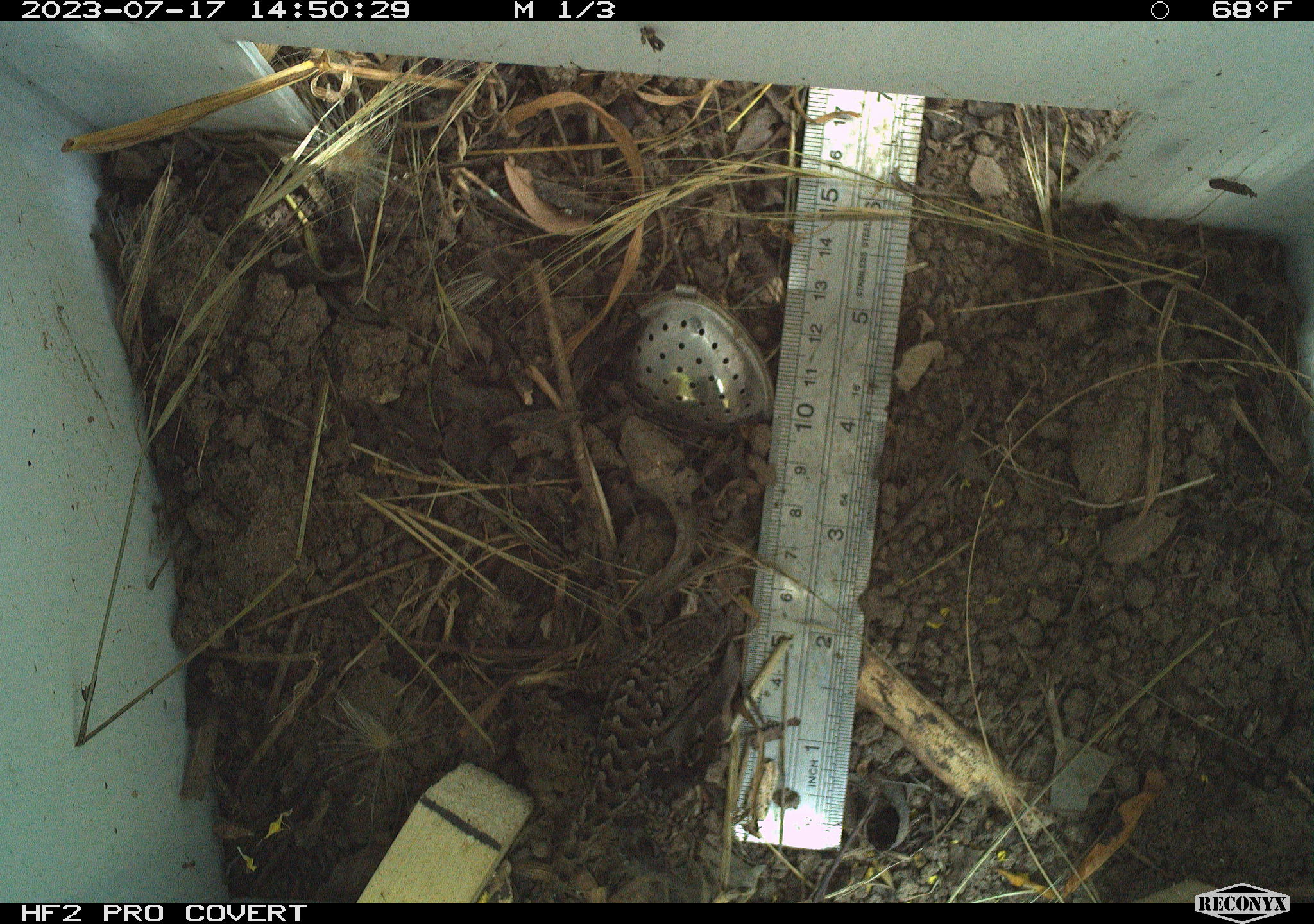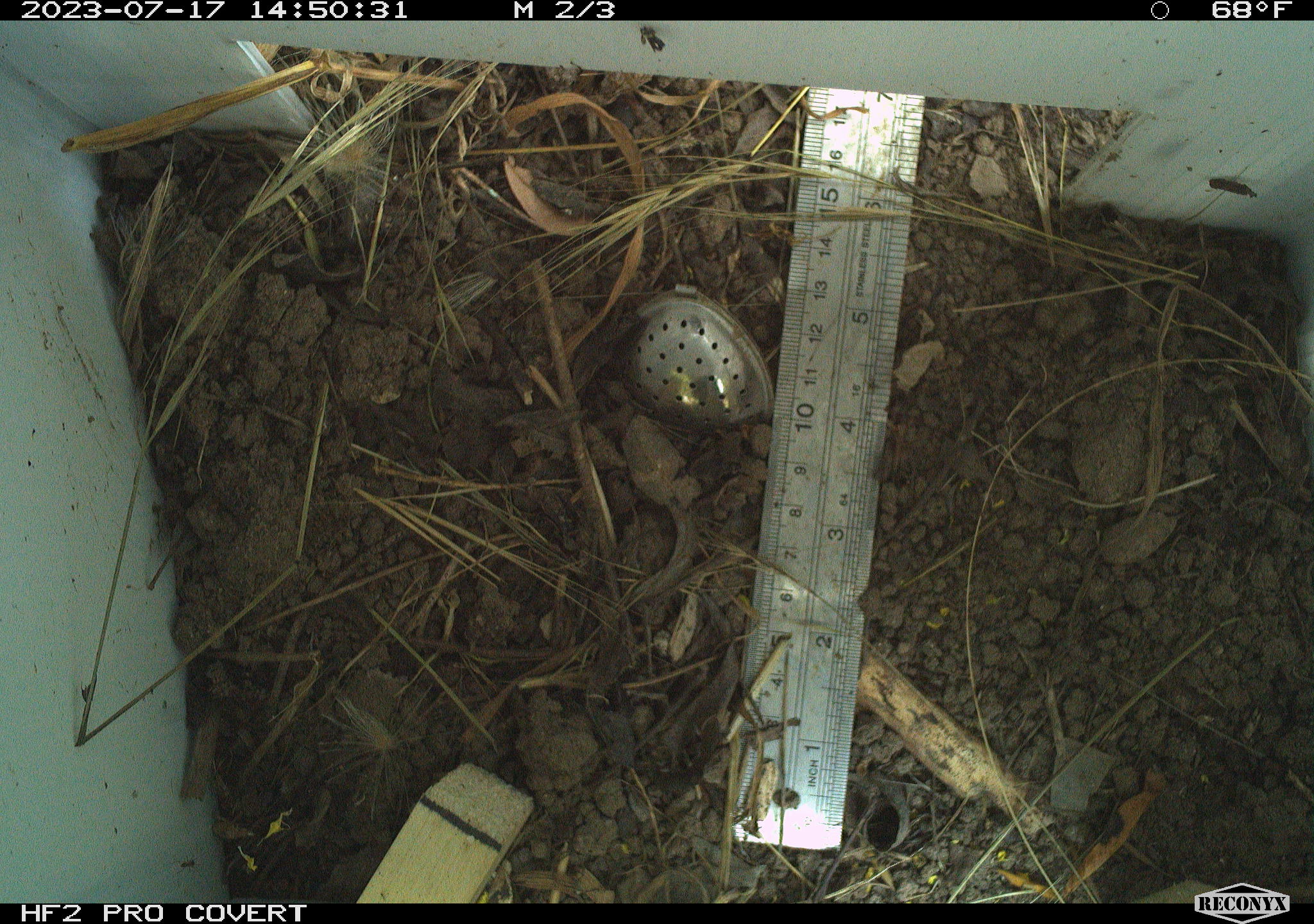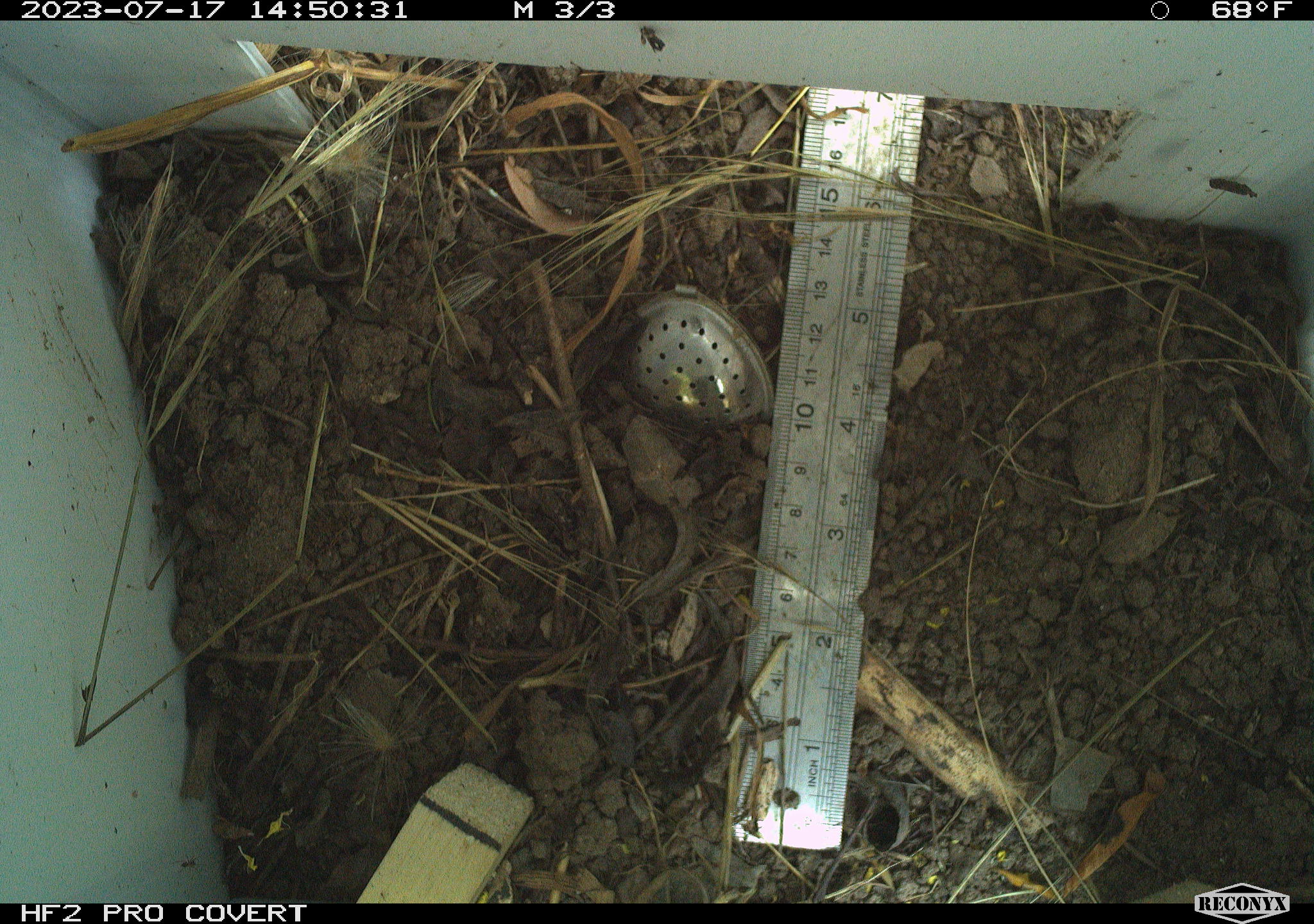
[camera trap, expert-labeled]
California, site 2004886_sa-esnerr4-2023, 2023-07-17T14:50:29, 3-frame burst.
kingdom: Animalia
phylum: Chordata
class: Reptilia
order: Squamata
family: Phrynosomatidae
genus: Sceloporus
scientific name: Sceloporus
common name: spiny lizards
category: sceloporus species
Sceloporus species (spiny lizards) (Sceloporus).